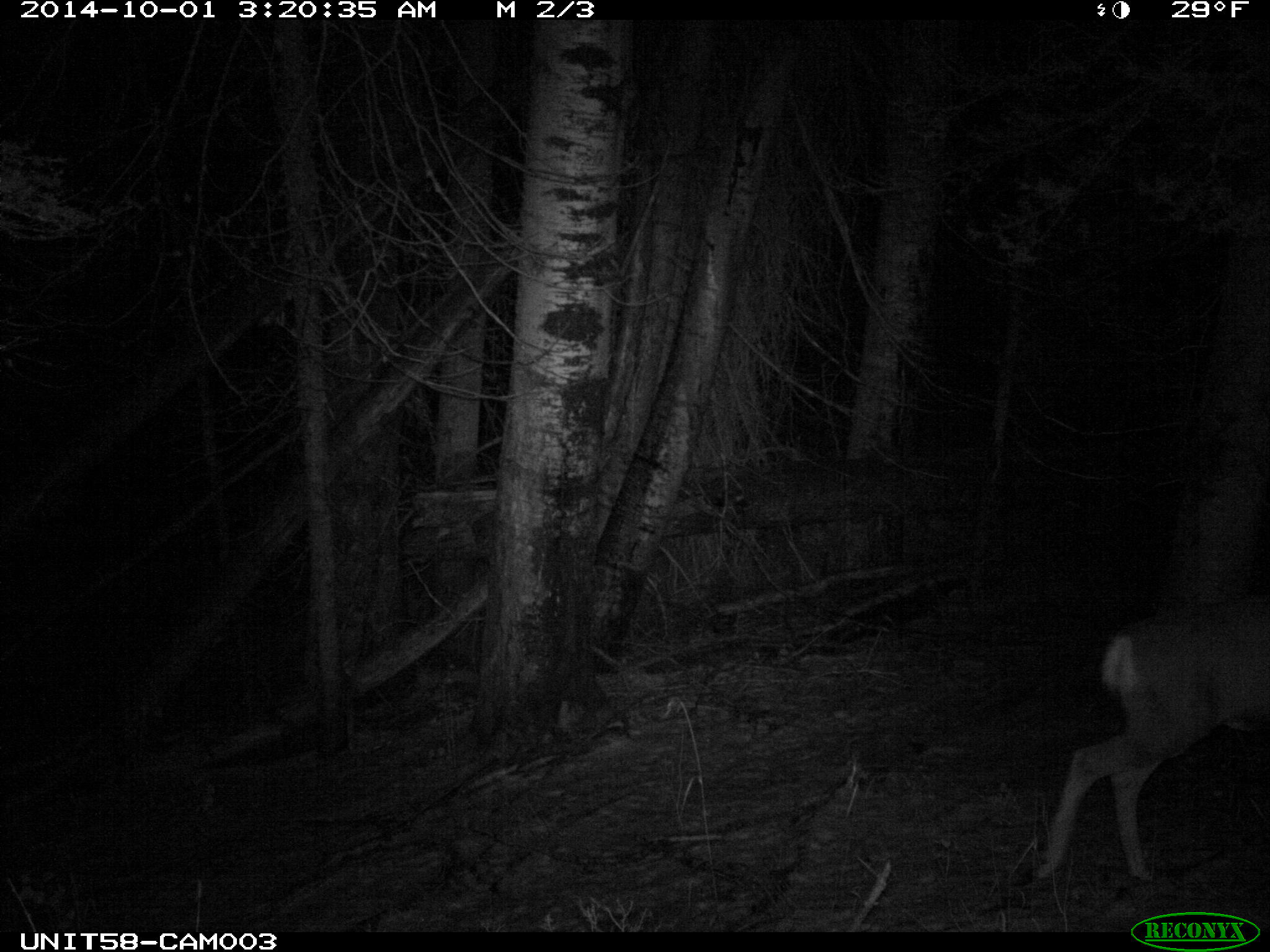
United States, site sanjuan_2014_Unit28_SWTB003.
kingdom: Animalia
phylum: Chordata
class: Mammalia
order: Artiodactyla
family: Cervidae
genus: Odocoileus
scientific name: Odocoileus hemionus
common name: mule deer